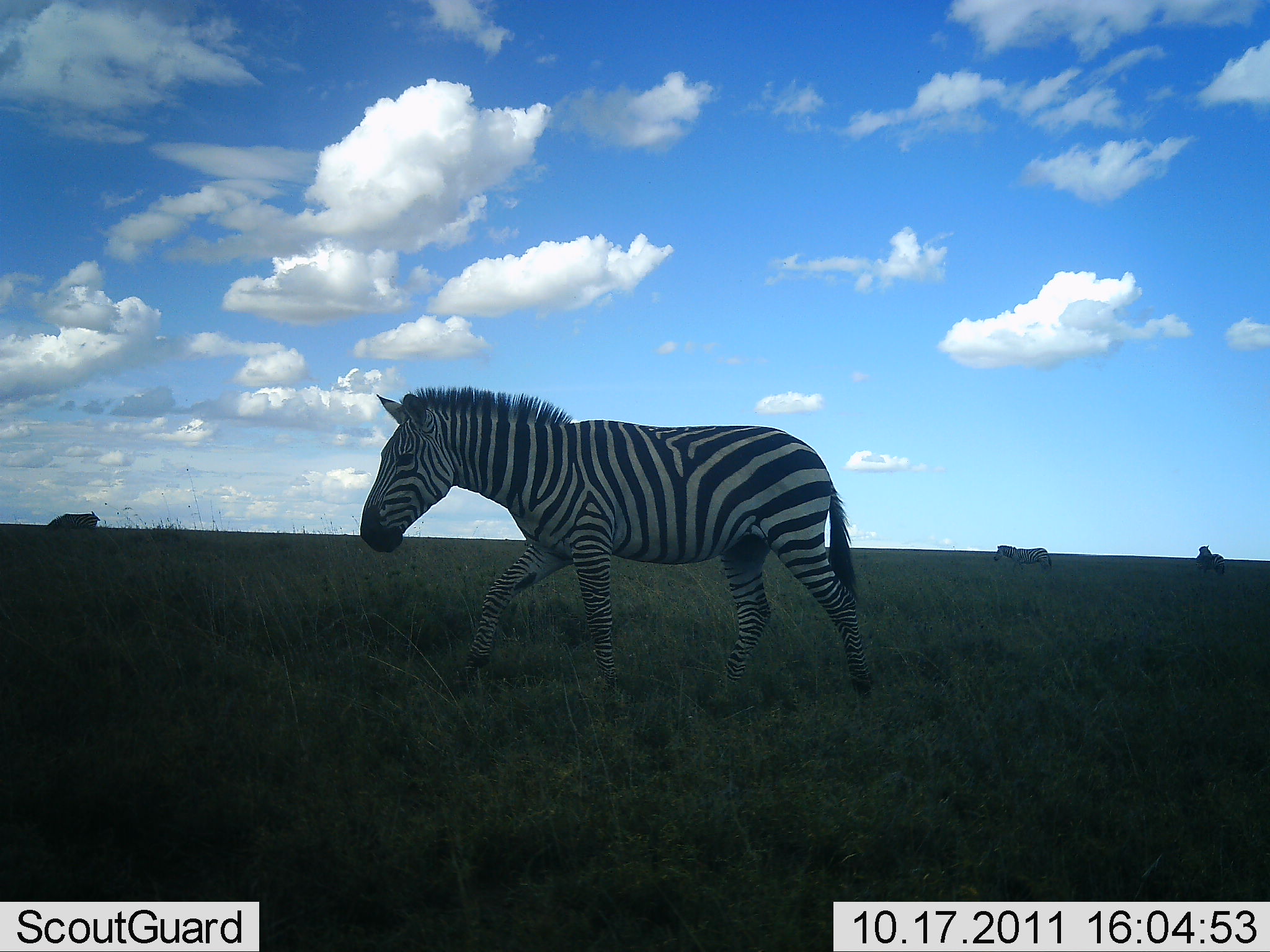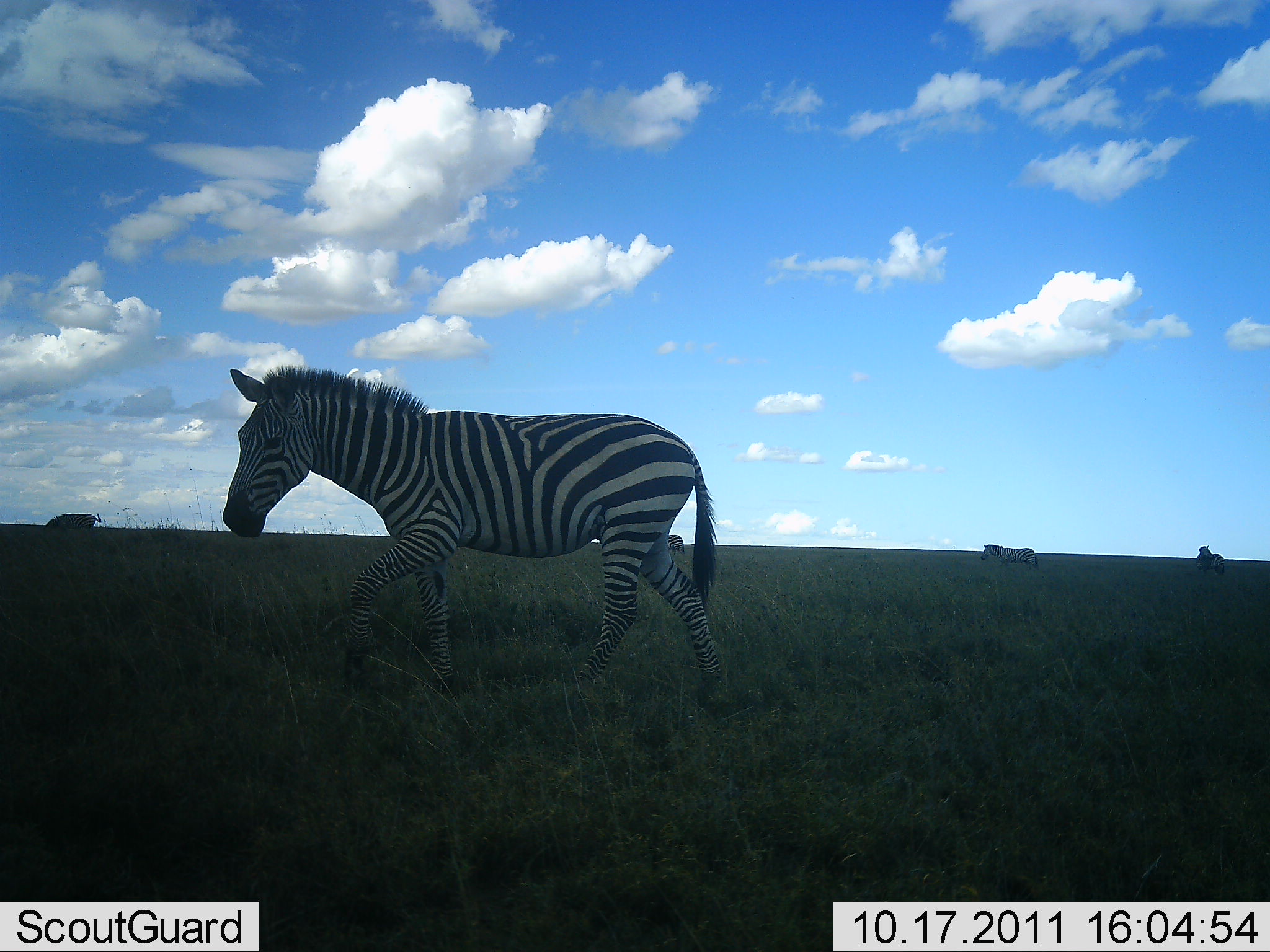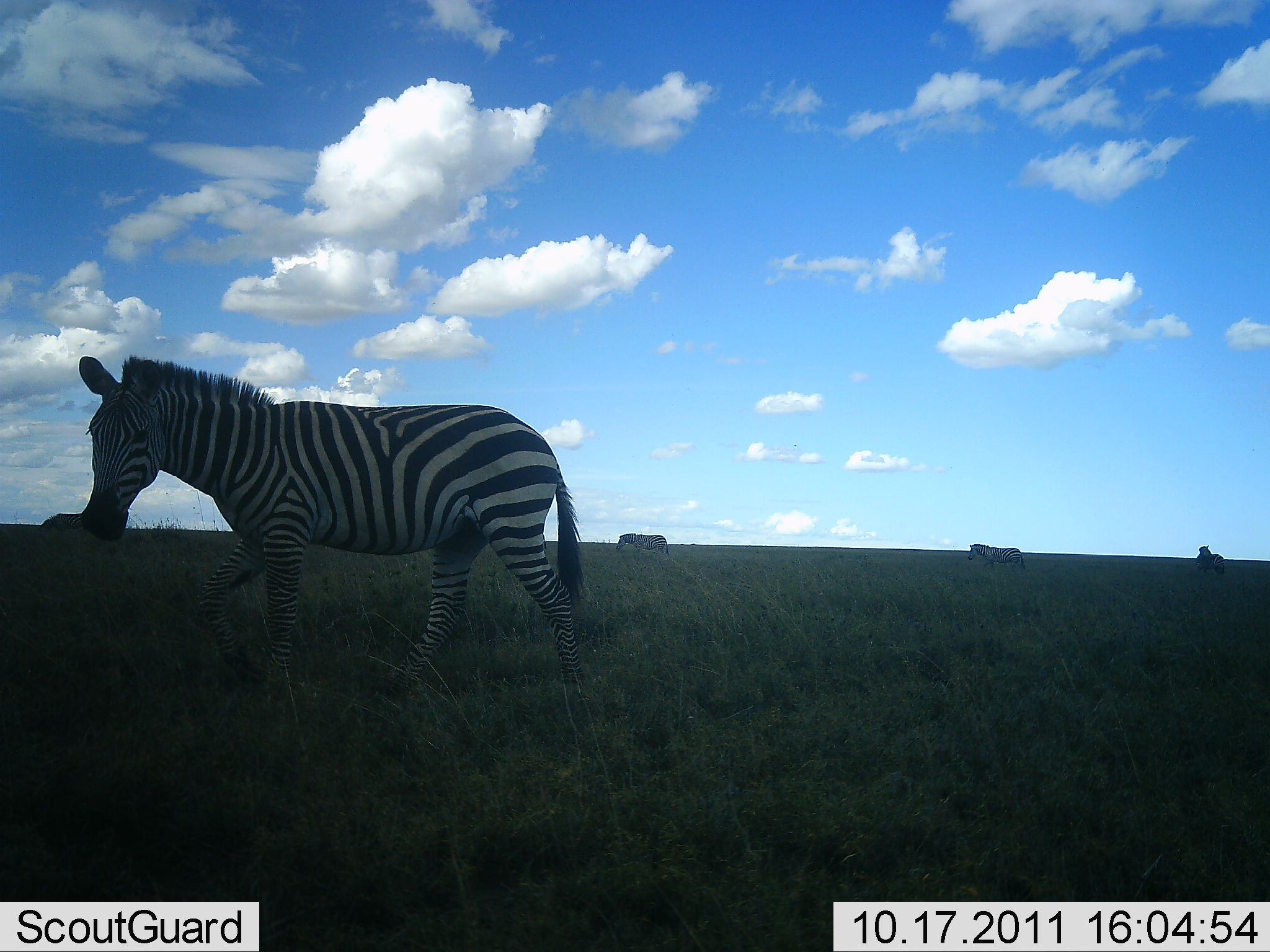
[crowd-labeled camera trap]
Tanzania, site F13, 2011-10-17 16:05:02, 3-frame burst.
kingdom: Animalia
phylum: Chordata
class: Mammalia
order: Perissodactyla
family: Equidae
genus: Equus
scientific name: Equus quagga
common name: plains zebra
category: zebra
Zebra (plains zebra) (Equus quagga), count 5. Behavior (volunteer vote fractions): standing 14%, resting 0%, moving 100%, interacting 0%. Young present (vote fraction): 0%. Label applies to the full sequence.